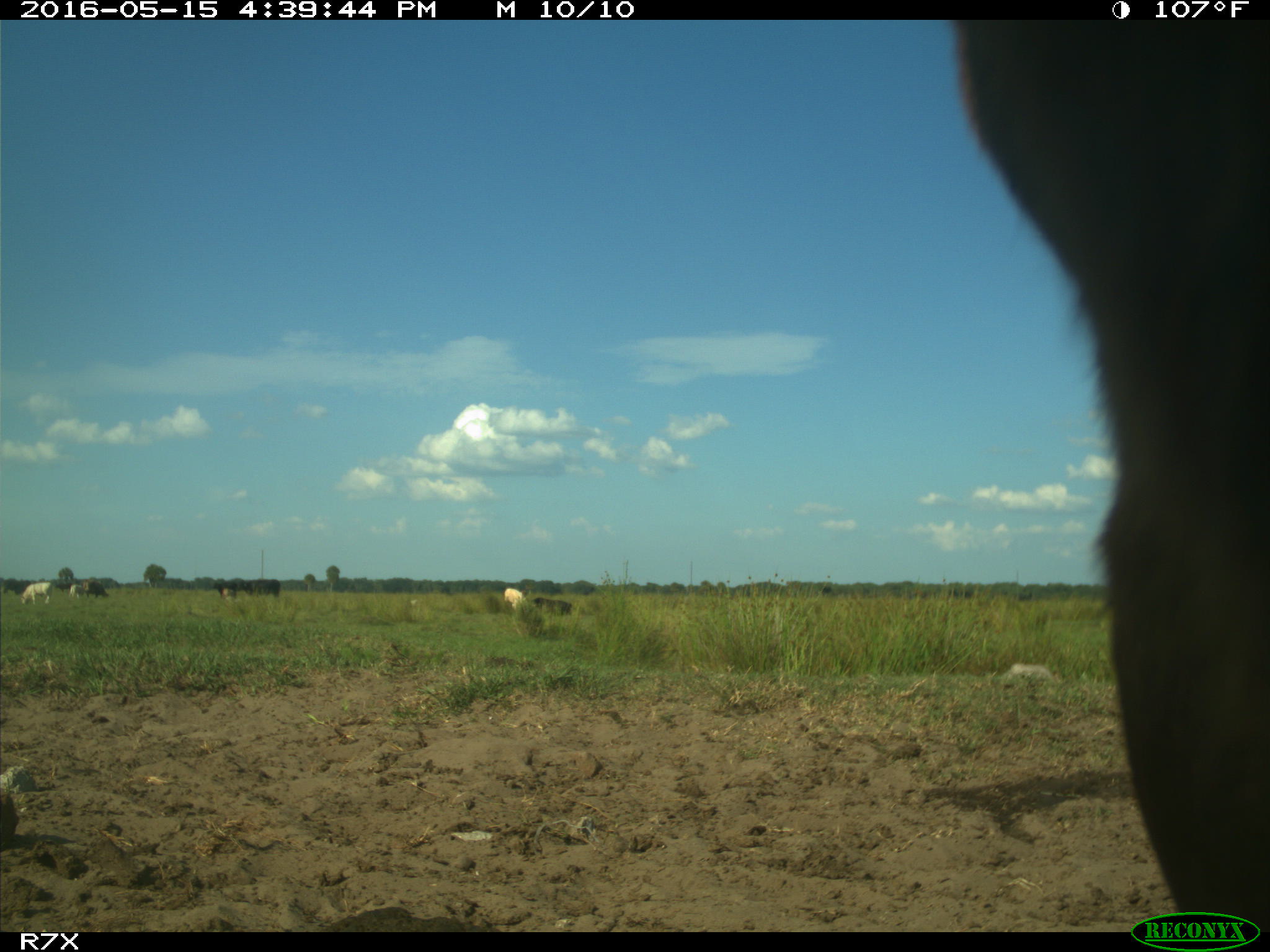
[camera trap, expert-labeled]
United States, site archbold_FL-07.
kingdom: Animalia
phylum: Chordata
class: Mammalia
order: Artiodactyla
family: Bovidae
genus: Bos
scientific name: Bos taurus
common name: domestic cow